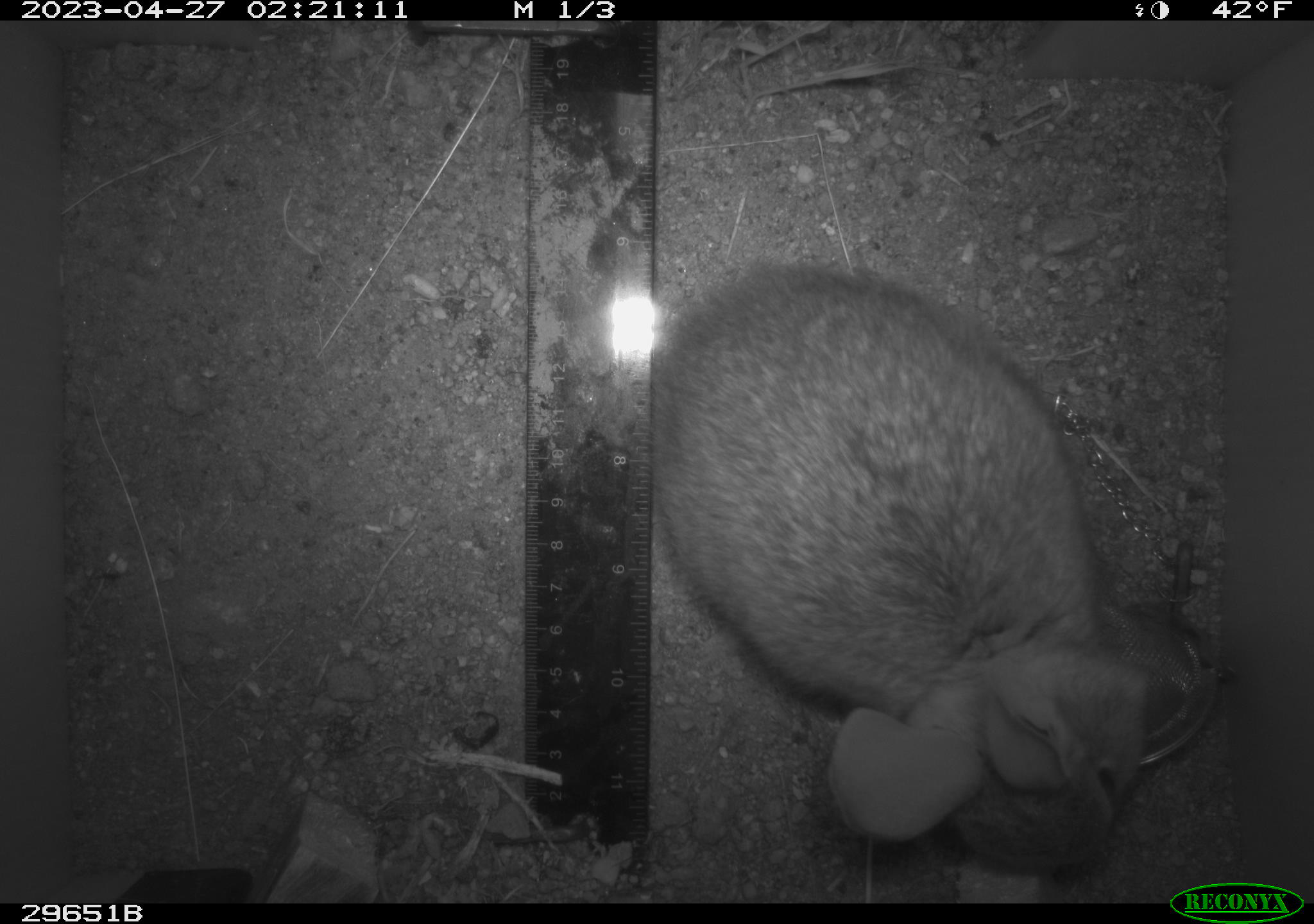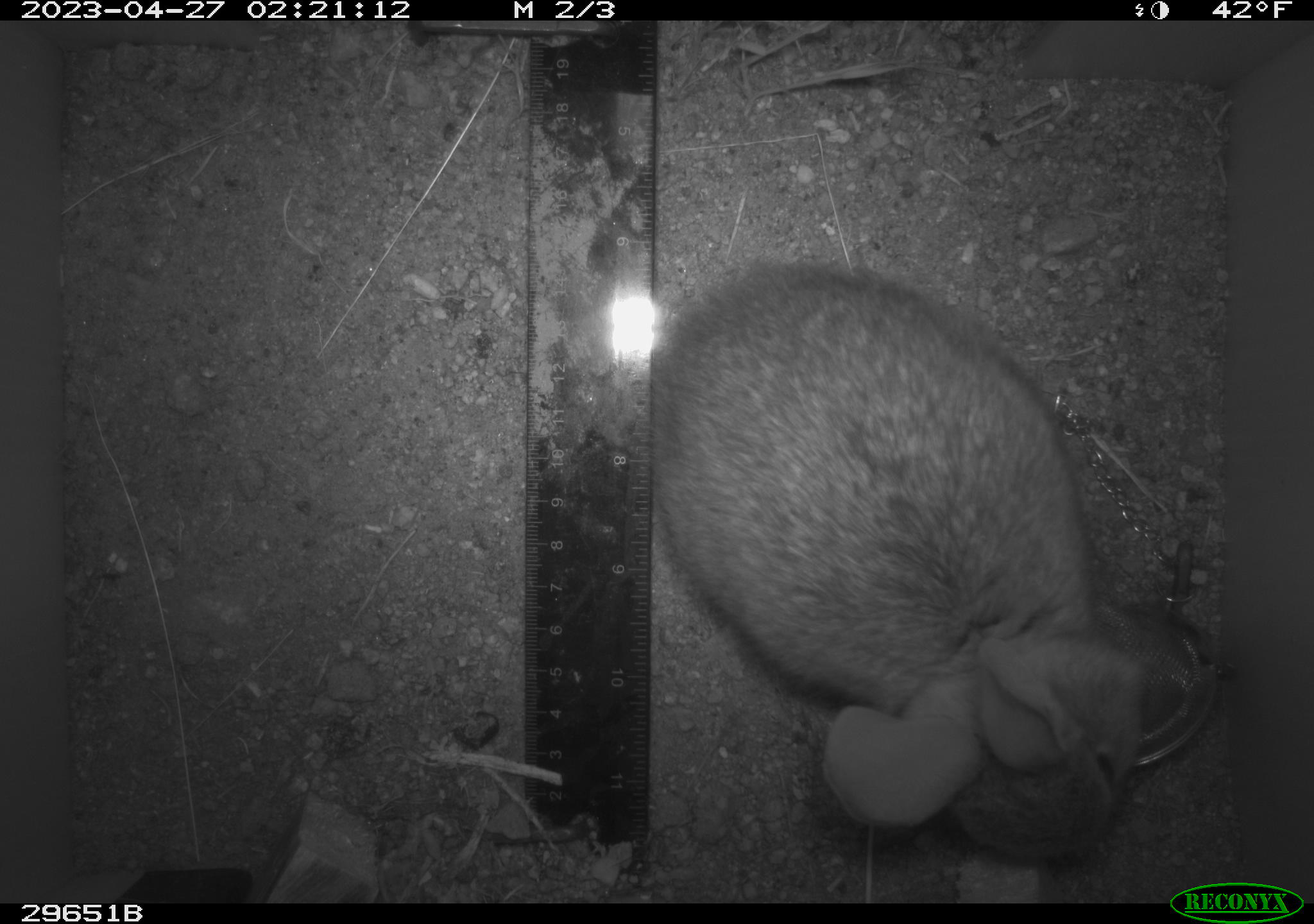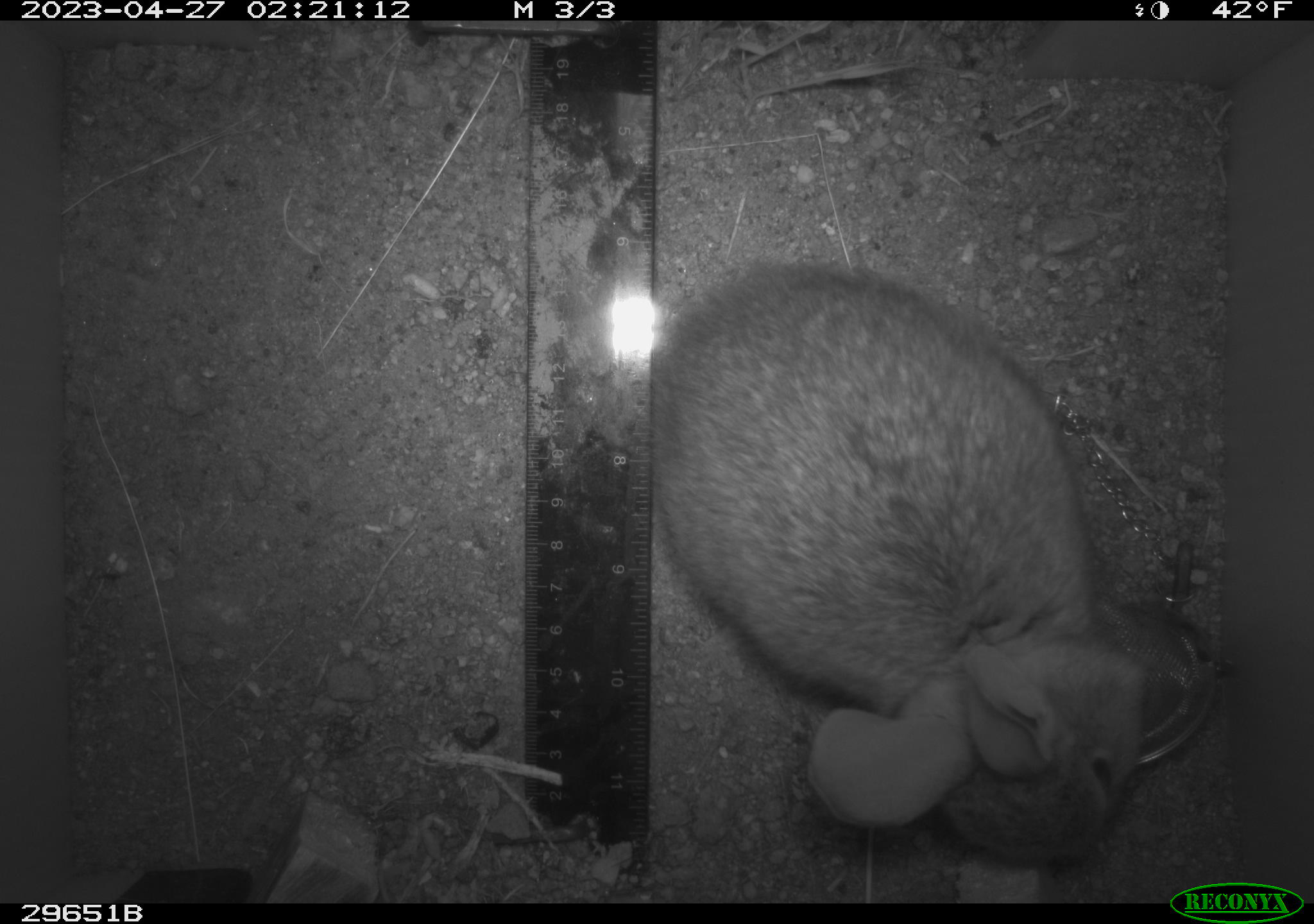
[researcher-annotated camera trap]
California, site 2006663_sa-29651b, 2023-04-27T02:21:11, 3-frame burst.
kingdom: Animalia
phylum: Chordata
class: Mammalia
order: Lagomorpha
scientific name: Lagomorpha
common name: hares, rabbits, and pikas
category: lagomorpha order